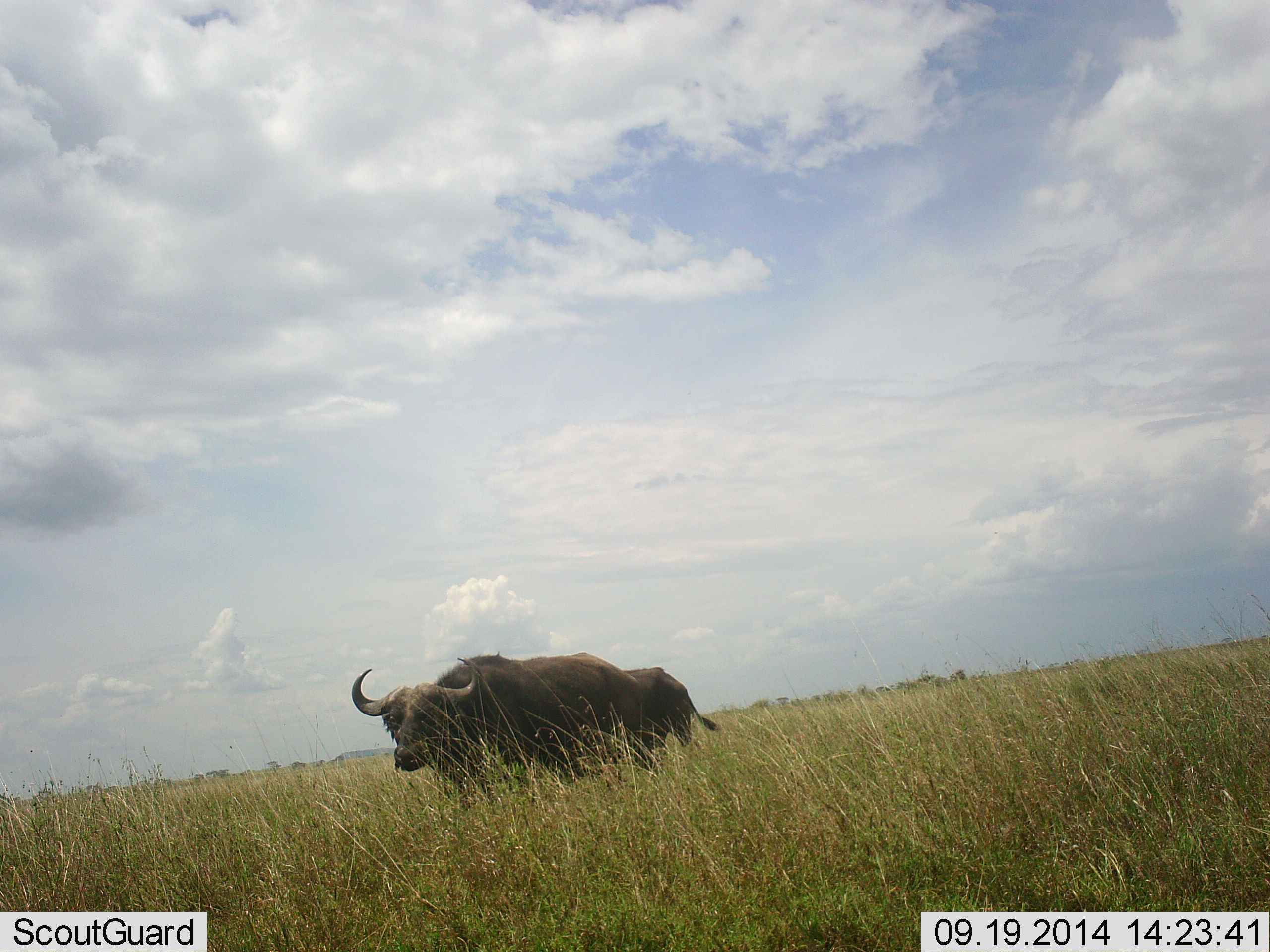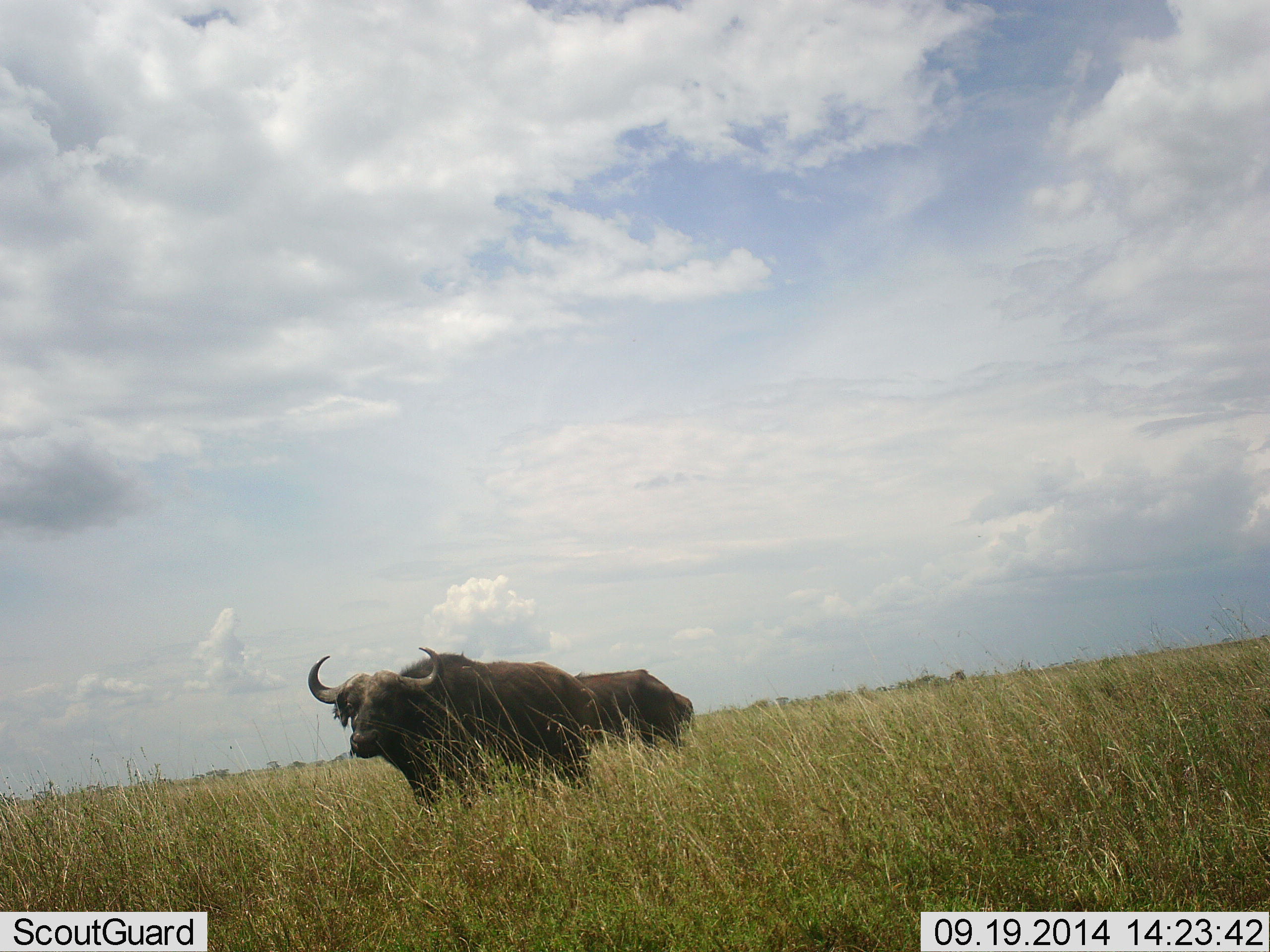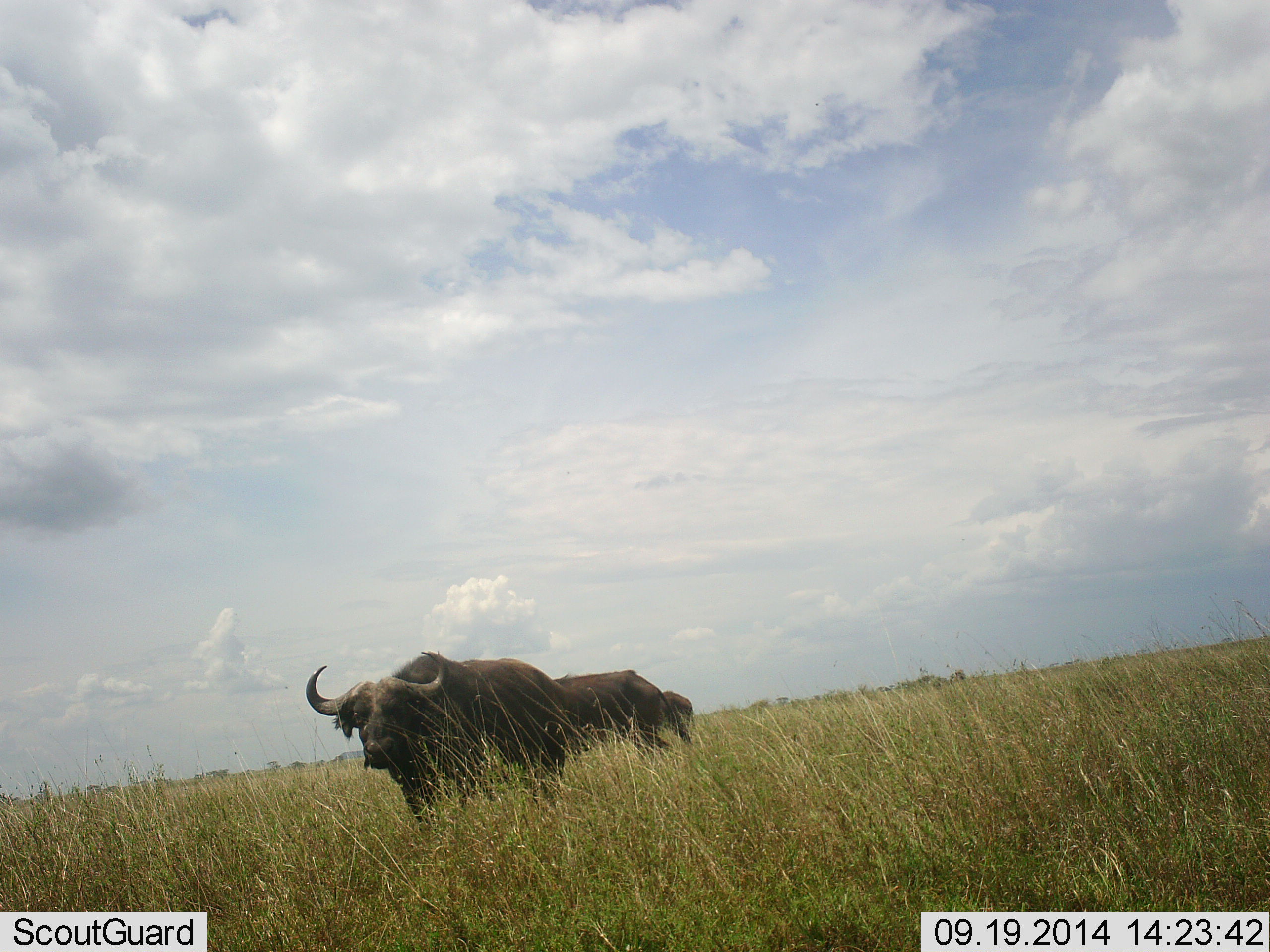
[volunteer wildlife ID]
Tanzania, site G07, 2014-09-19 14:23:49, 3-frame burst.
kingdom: Animalia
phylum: Chordata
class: Mammalia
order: Artiodactyla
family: Bovidae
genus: Syncerus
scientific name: Syncerus caffer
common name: cape buffalo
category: buffalo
Buffalo (cape buffalo) (Syncerus caffer), count 2. Behavior (volunteer vote fractions): standing 50%, resting 0%, moving 60%, interacting 0%. Young present (vote fraction): 0%. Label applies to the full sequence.